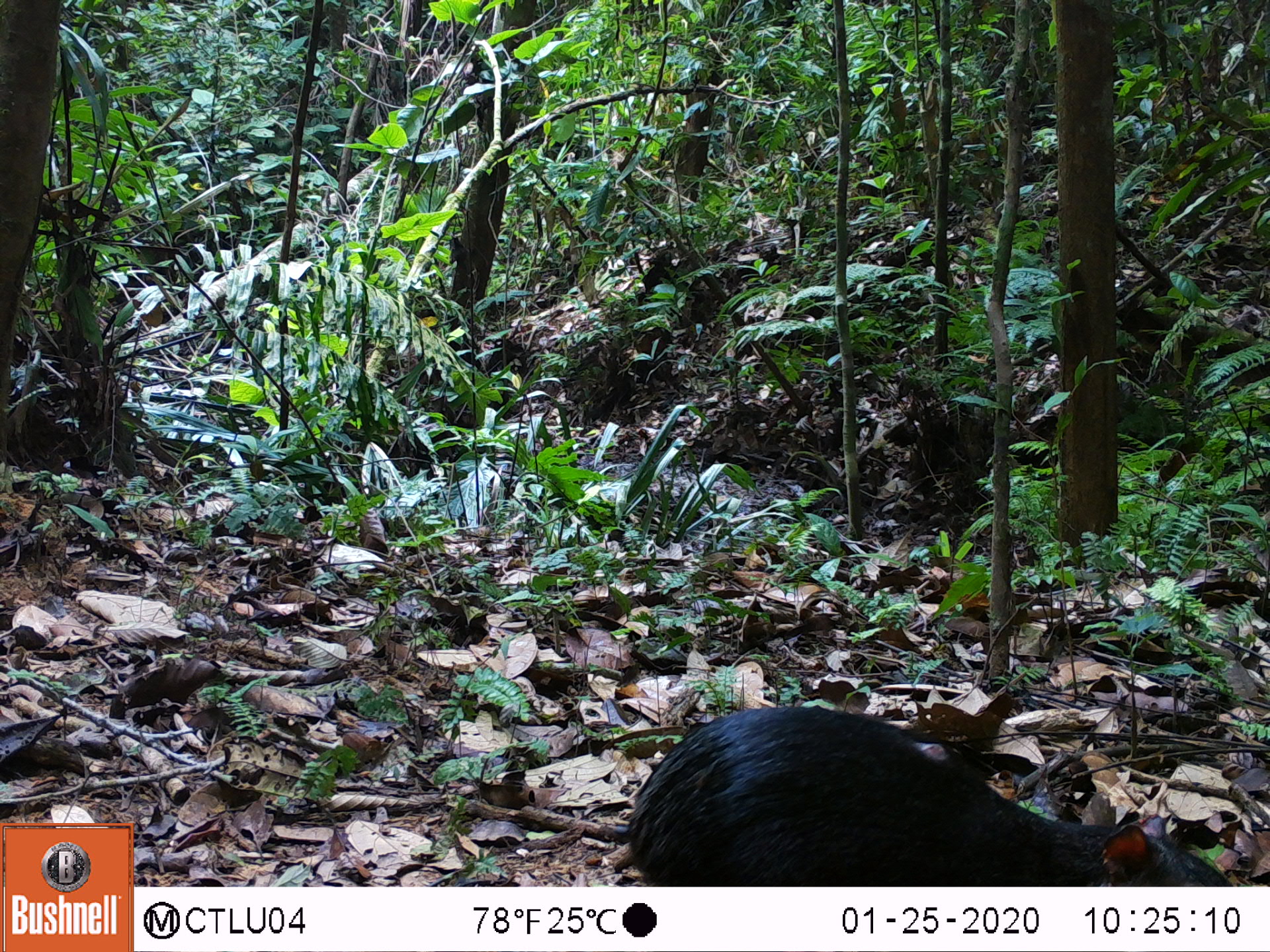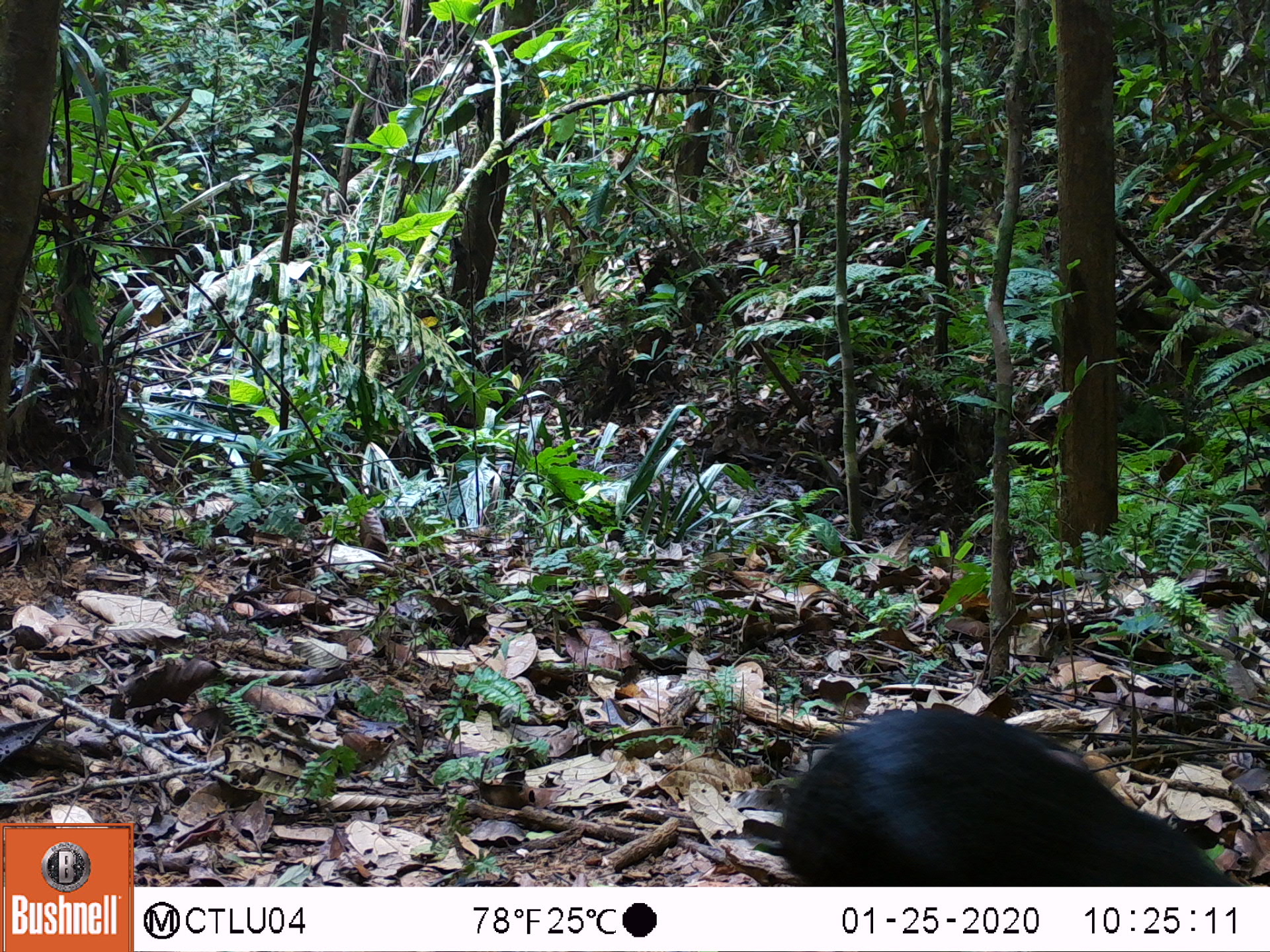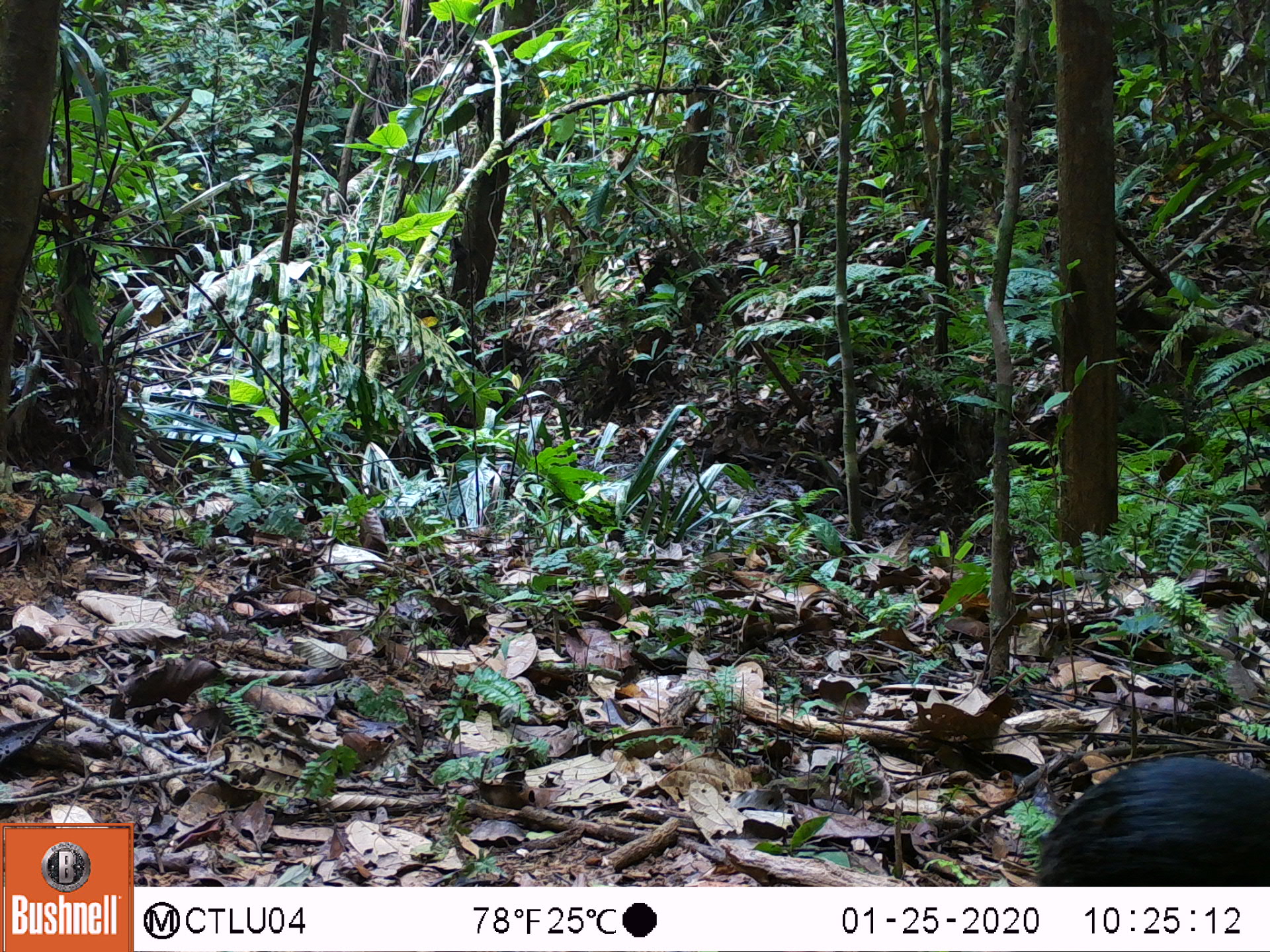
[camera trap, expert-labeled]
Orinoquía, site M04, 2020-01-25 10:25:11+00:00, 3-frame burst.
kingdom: Animalia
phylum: Chordata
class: Mammalia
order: Rodentia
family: Dasyproctidae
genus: Dasyprocta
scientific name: Dasyprocta fuliginosa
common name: black agouti